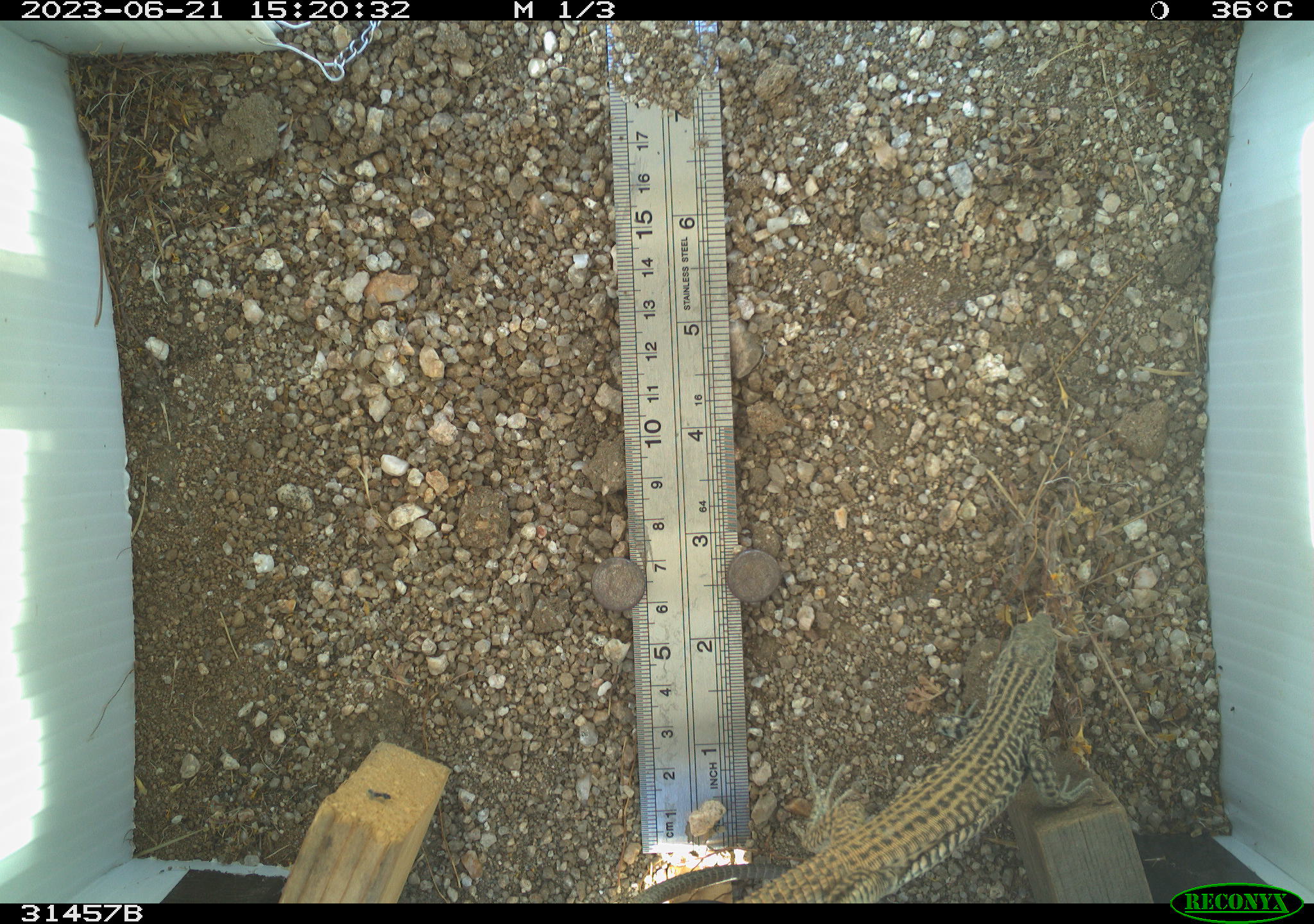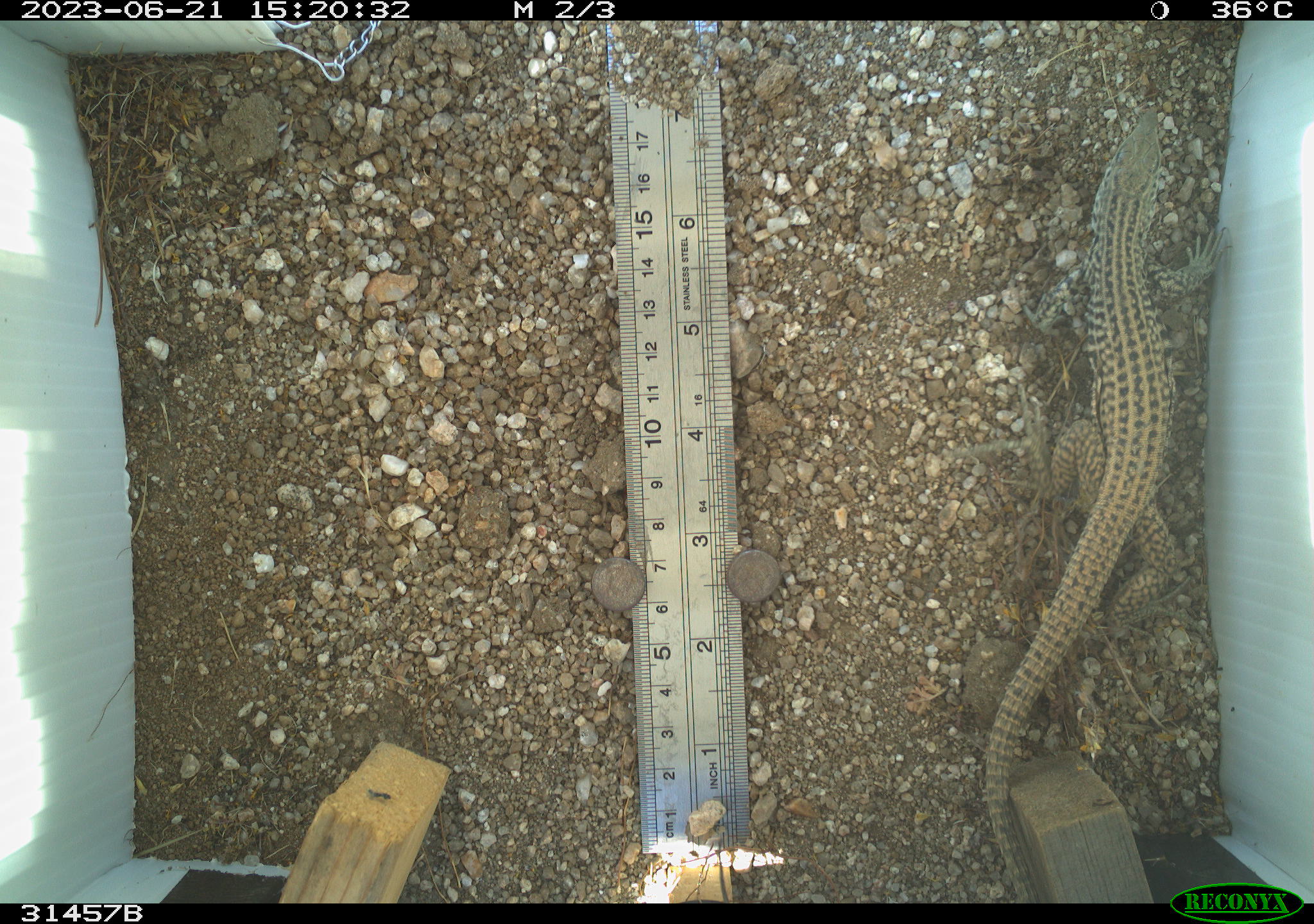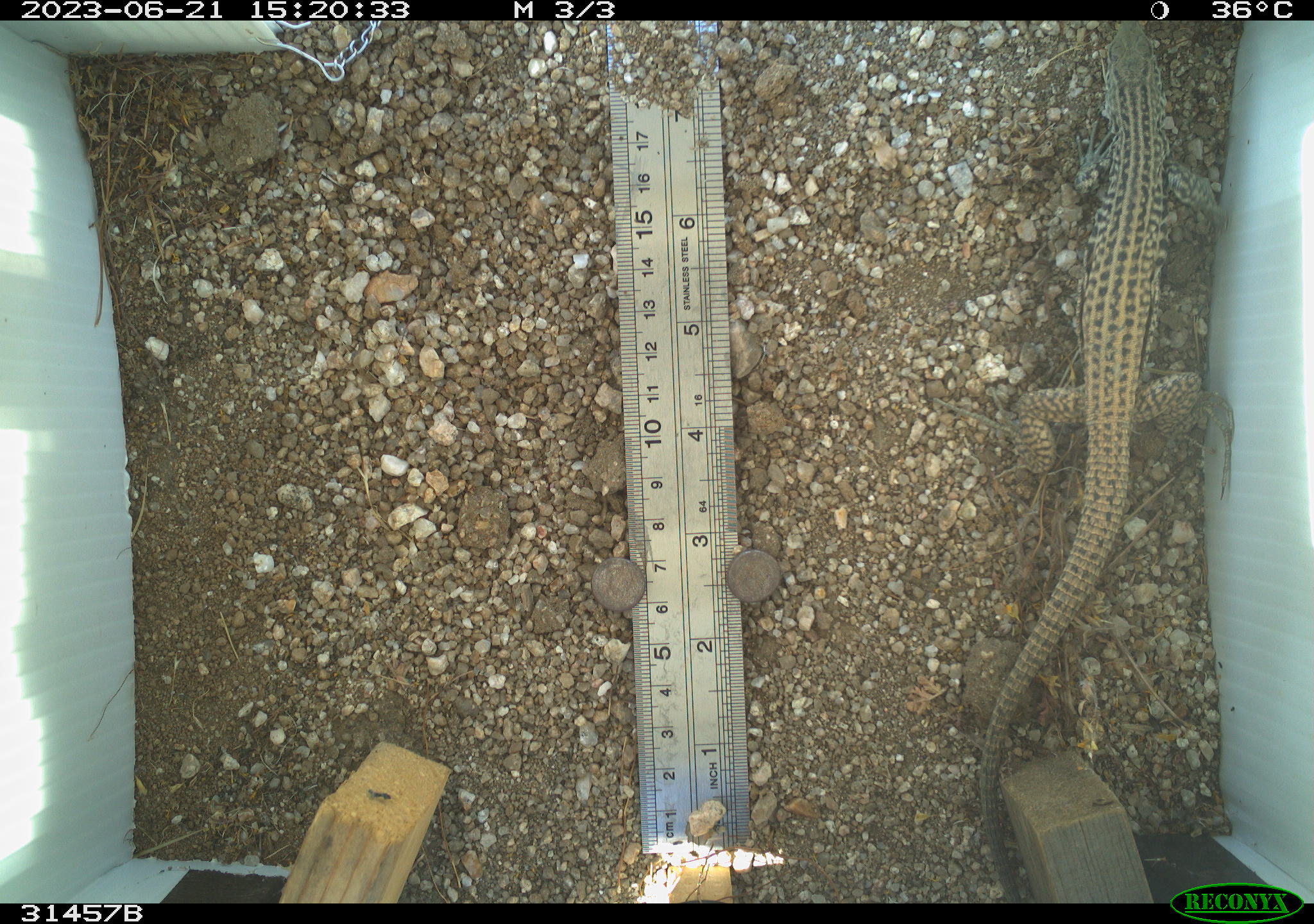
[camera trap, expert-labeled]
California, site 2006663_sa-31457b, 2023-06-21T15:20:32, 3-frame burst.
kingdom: Animalia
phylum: Chordata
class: Reptilia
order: Squamata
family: Teiidae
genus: Aspidoscelis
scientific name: Aspidoscelis tigris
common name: western whiptail